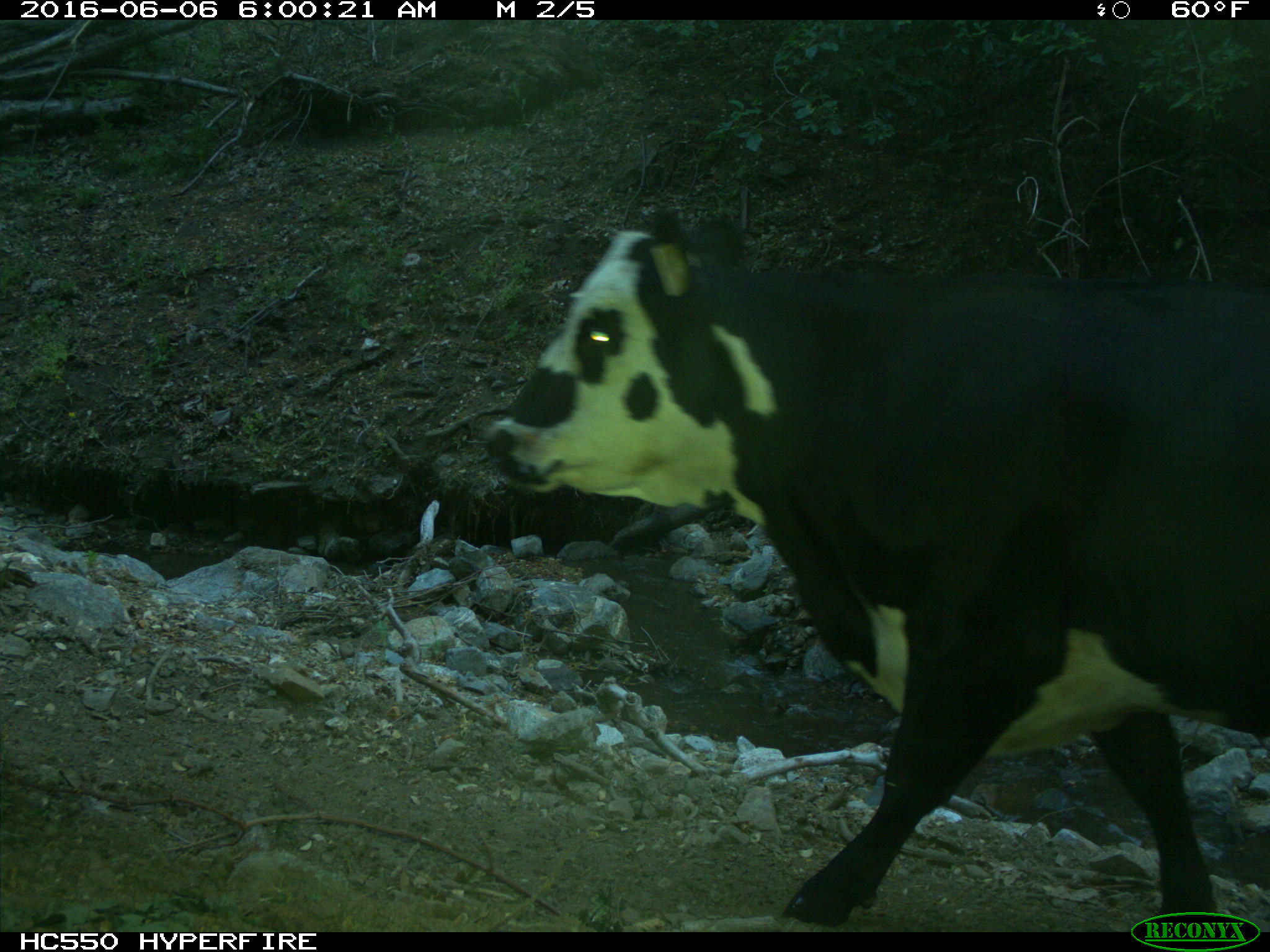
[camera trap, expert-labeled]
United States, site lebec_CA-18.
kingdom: Animalia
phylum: Chordata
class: Mammalia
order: Artiodactyla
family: Bovidae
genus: Bos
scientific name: Bos taurus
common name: domestic cow